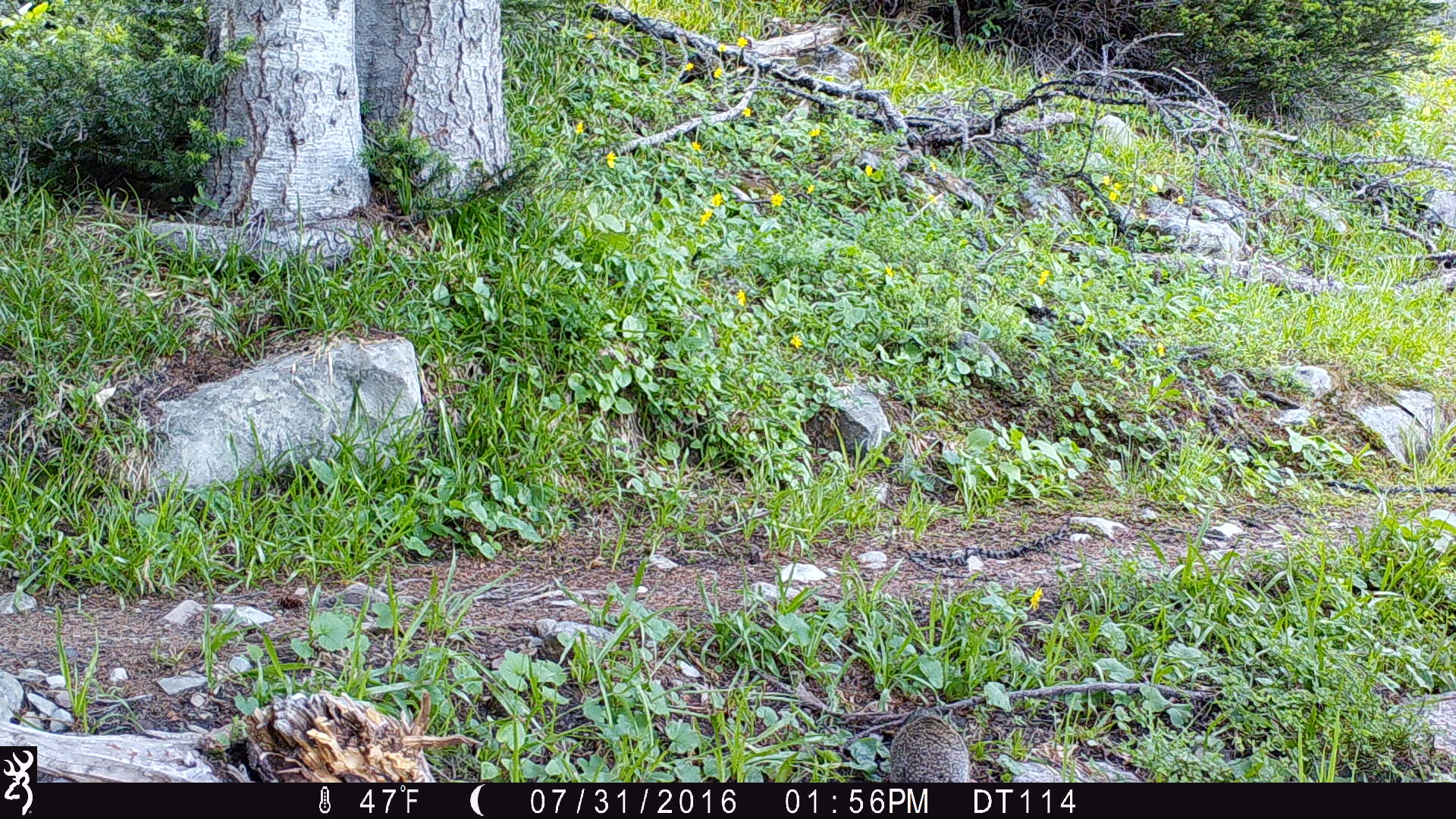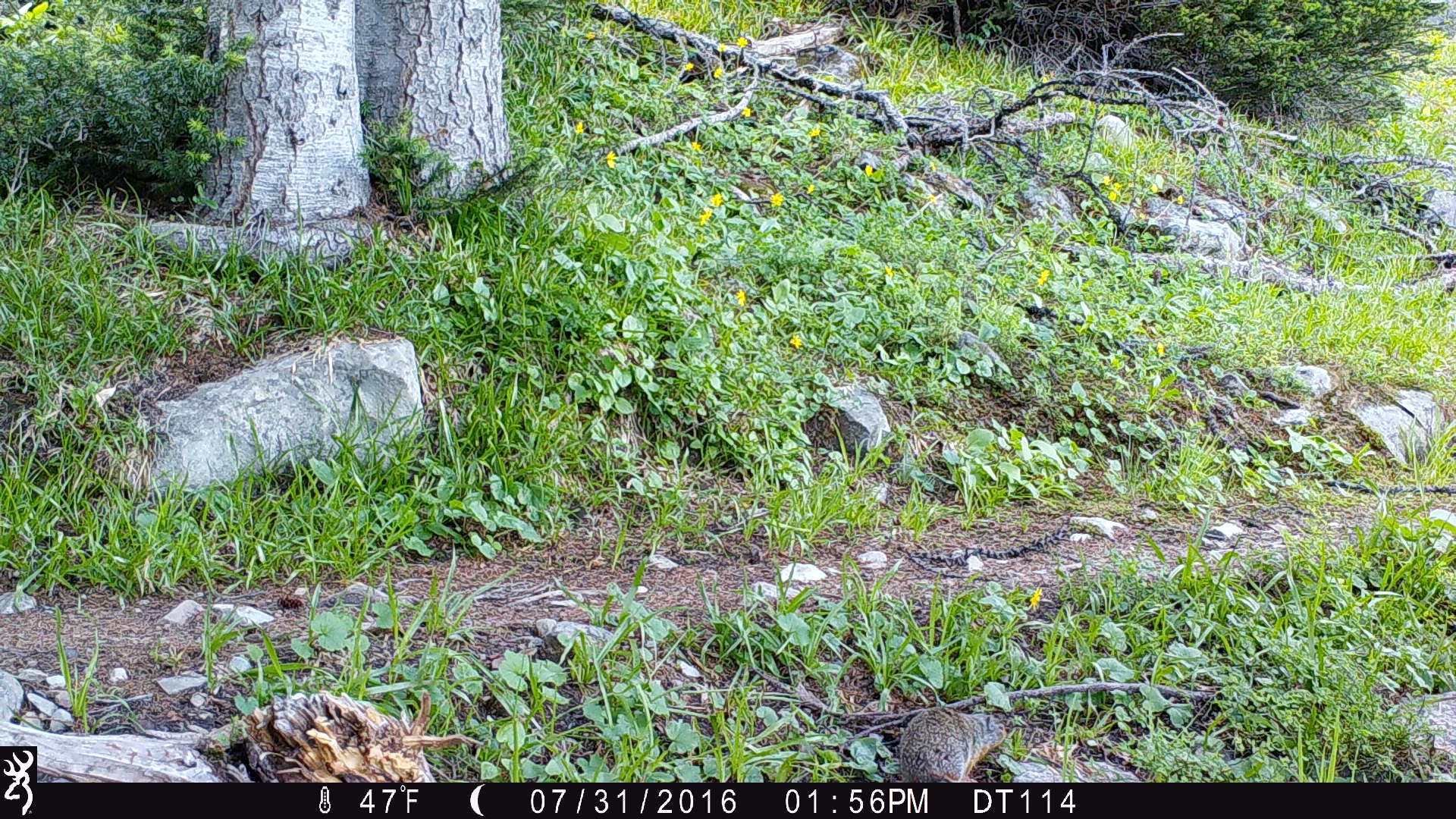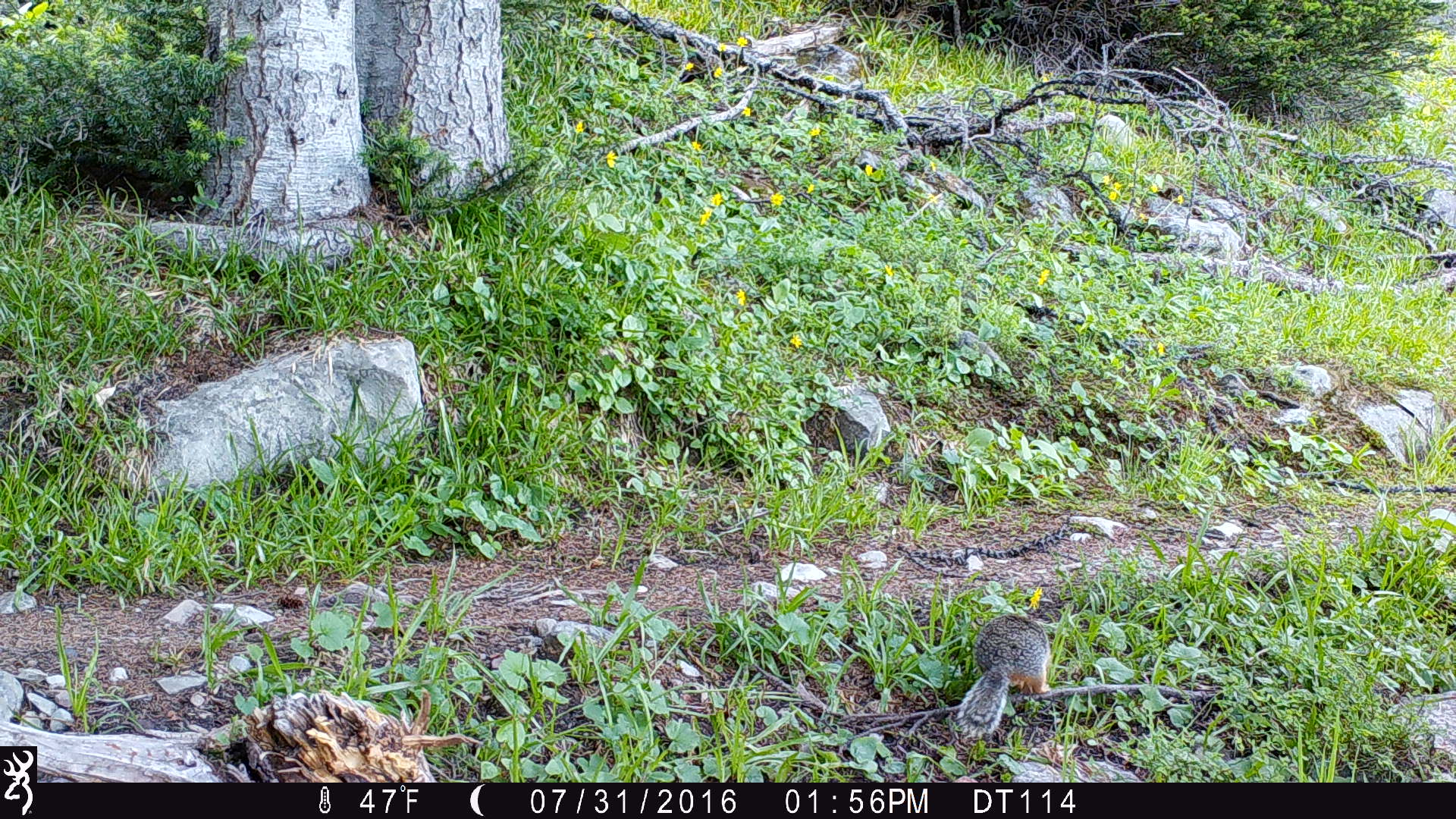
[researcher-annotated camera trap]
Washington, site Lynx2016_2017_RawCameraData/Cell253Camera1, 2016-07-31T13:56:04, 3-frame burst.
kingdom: Animalia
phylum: Chordata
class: Mammalia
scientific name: Mammalia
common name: small mammal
Small mammal (Mammalia). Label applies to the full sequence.